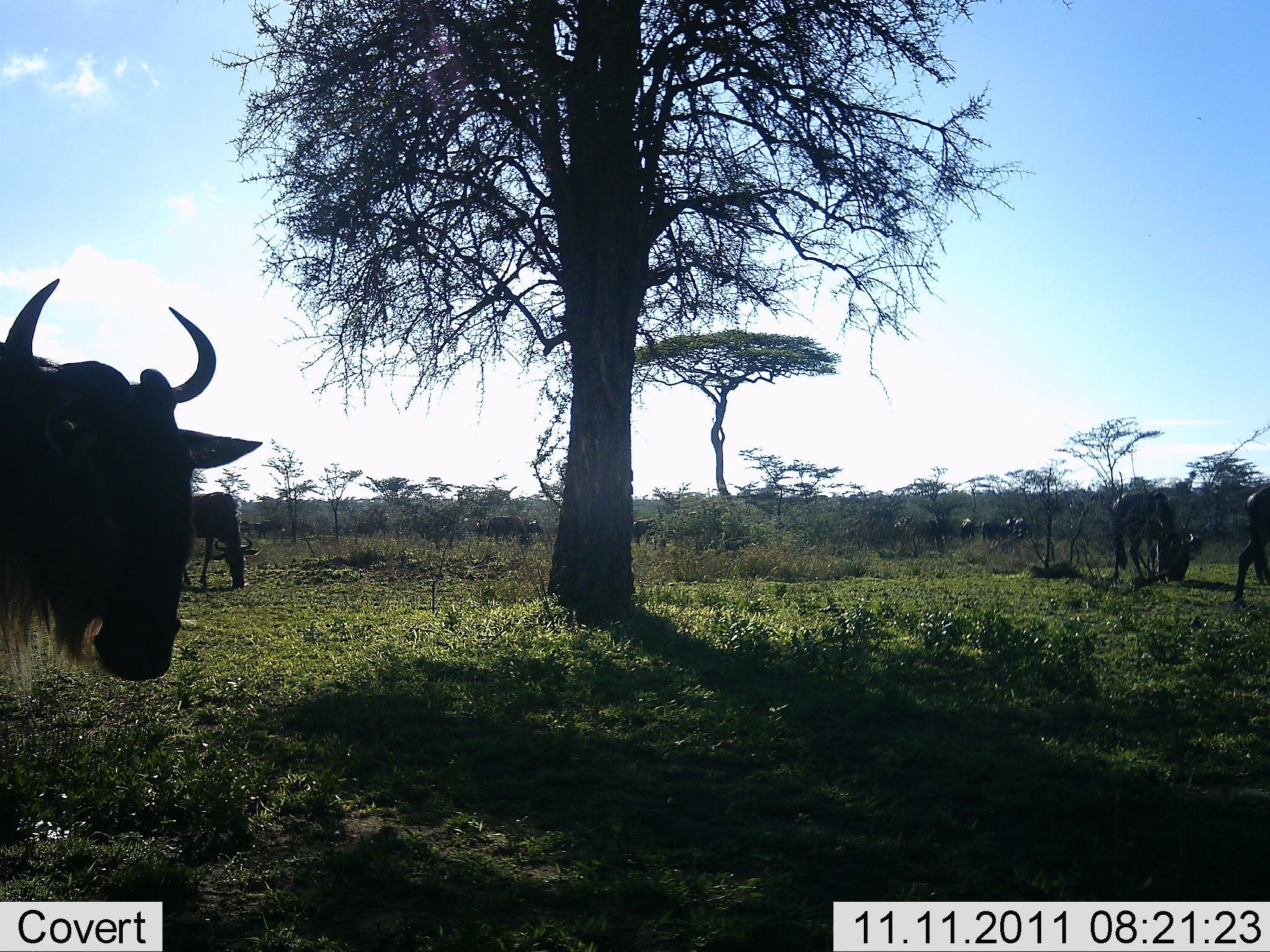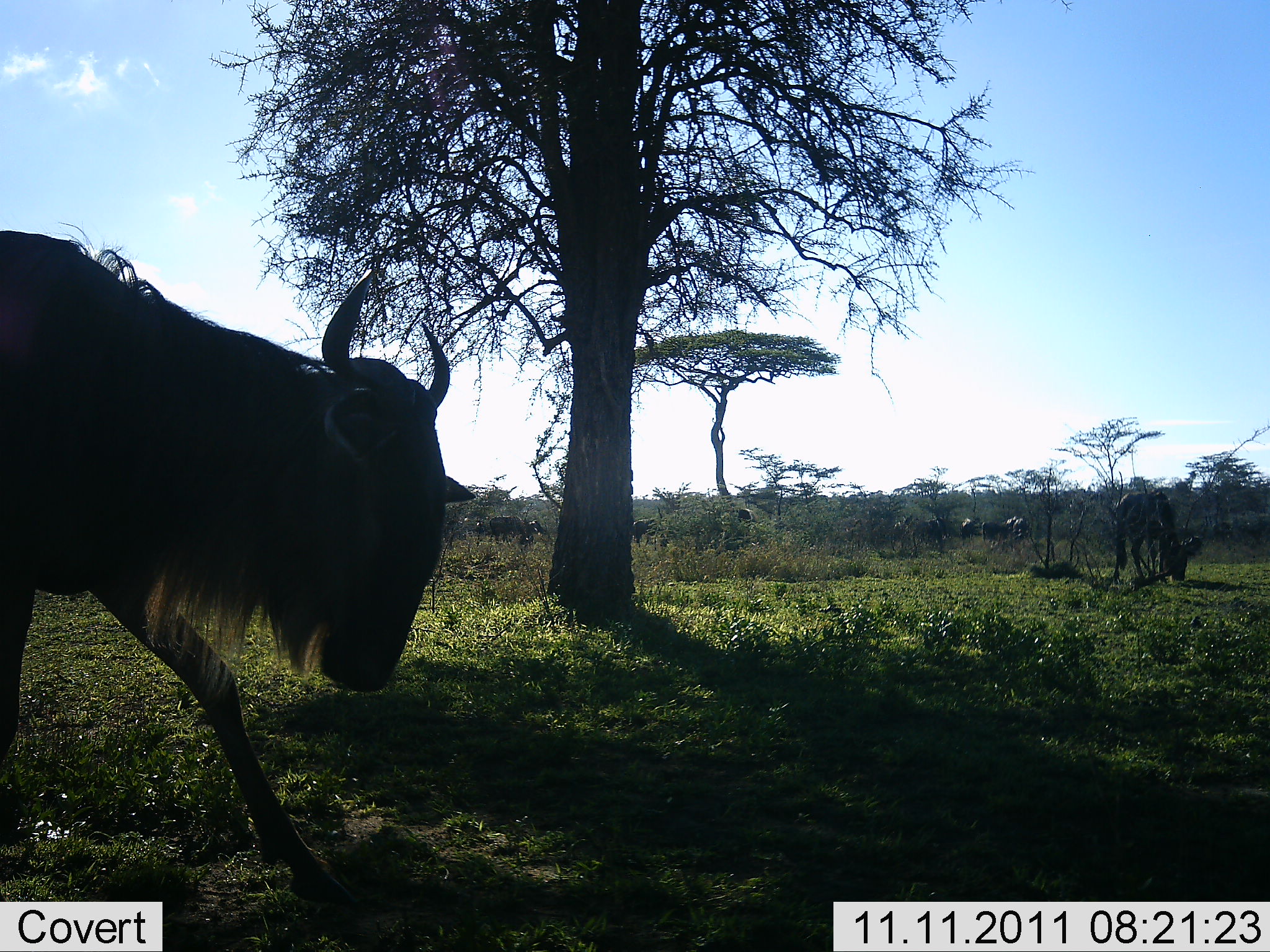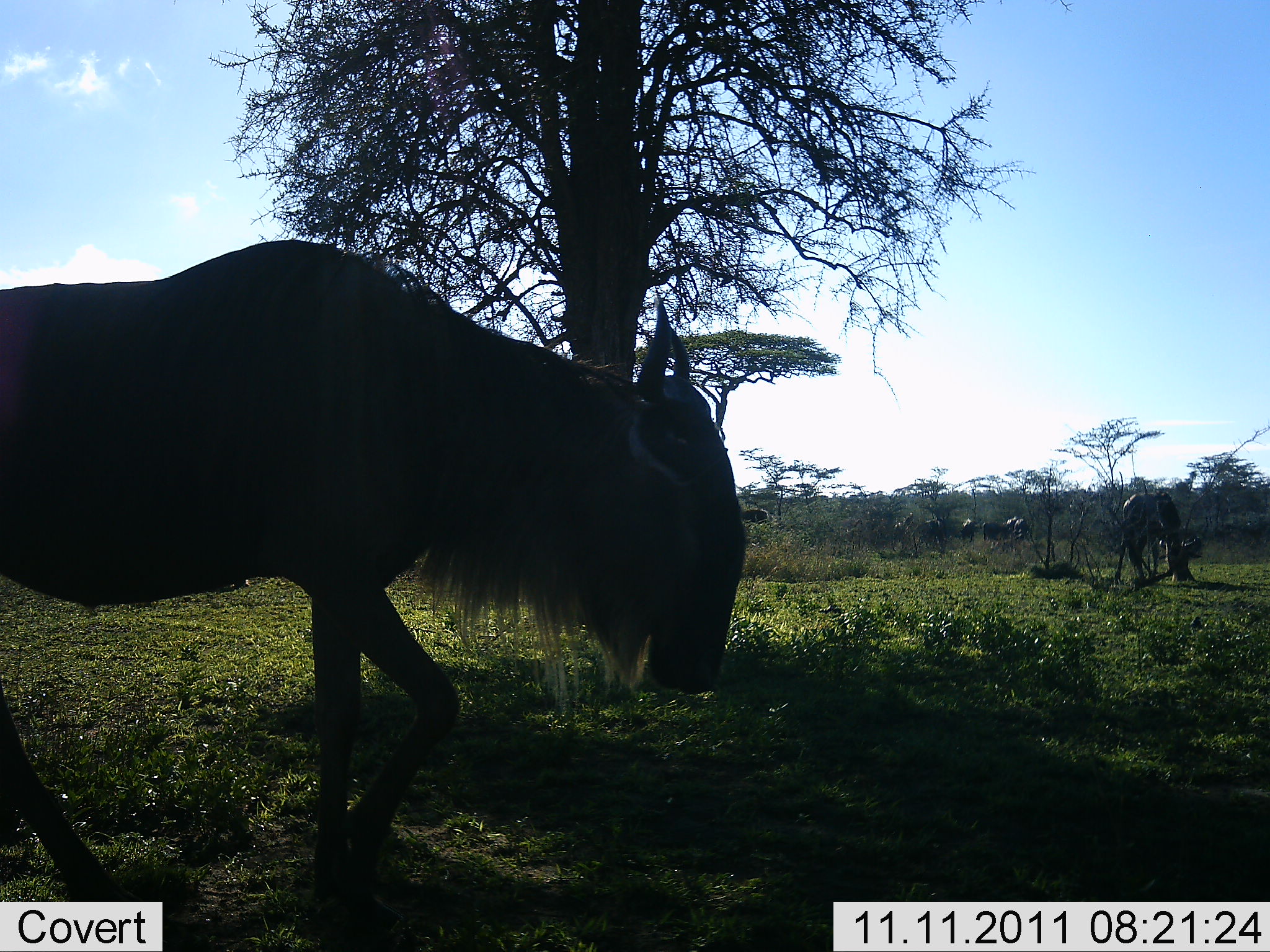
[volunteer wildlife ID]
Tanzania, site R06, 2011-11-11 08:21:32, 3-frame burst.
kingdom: Animalia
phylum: Chordata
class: Mammalia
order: Artiodactyla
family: Bovidae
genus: Connochaetes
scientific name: Connochaetes taurinus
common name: blue wildebeest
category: wildebeest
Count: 6.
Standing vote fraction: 45%.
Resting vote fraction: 0%.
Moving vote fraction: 100%.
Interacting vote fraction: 9%.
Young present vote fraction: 0%.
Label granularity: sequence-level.